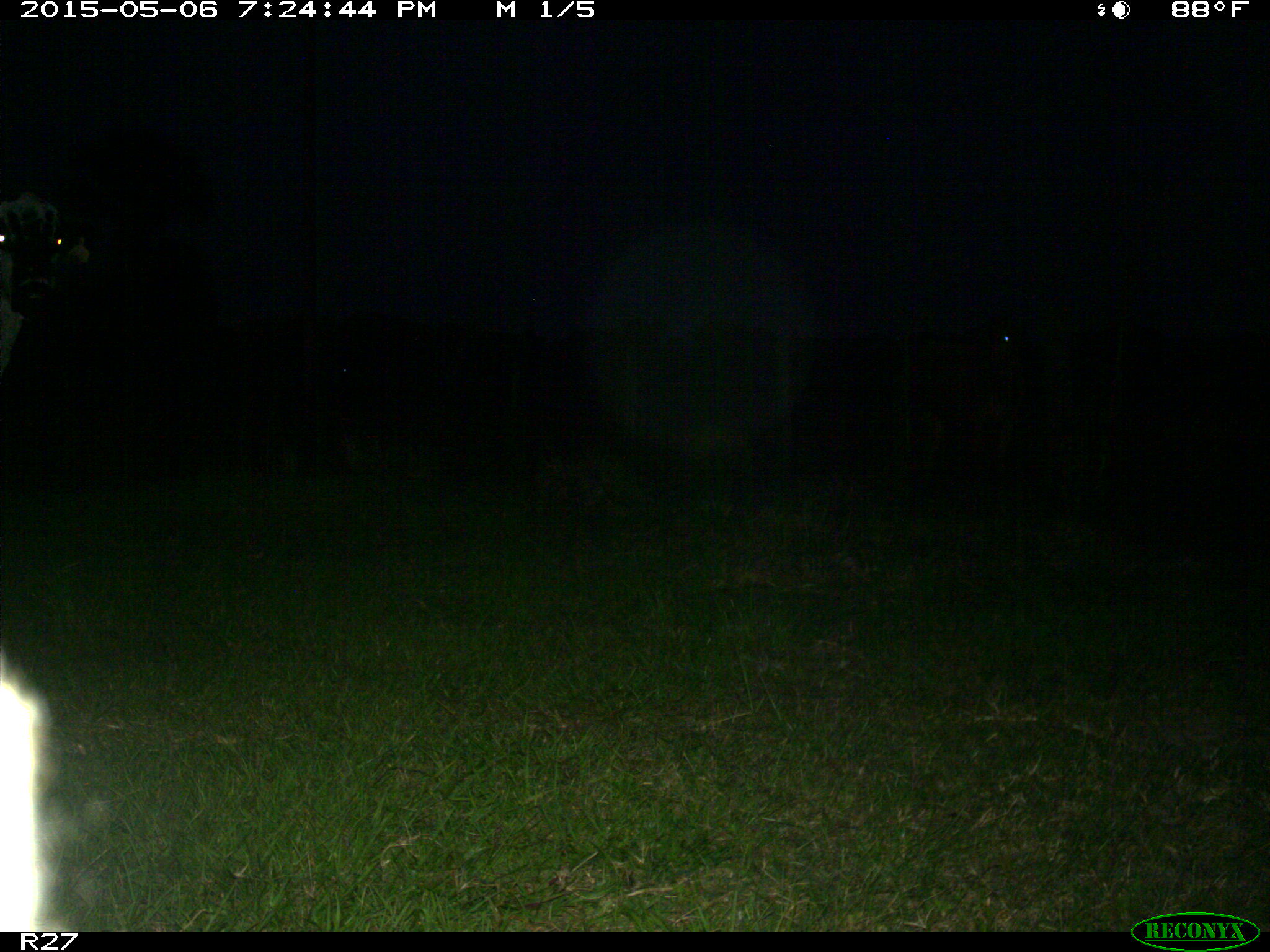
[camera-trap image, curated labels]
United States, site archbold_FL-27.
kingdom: Animalia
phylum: Chordata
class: Mammalia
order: Artiodactyla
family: Bovidae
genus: Bos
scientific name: Bos taurus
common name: domestic cow